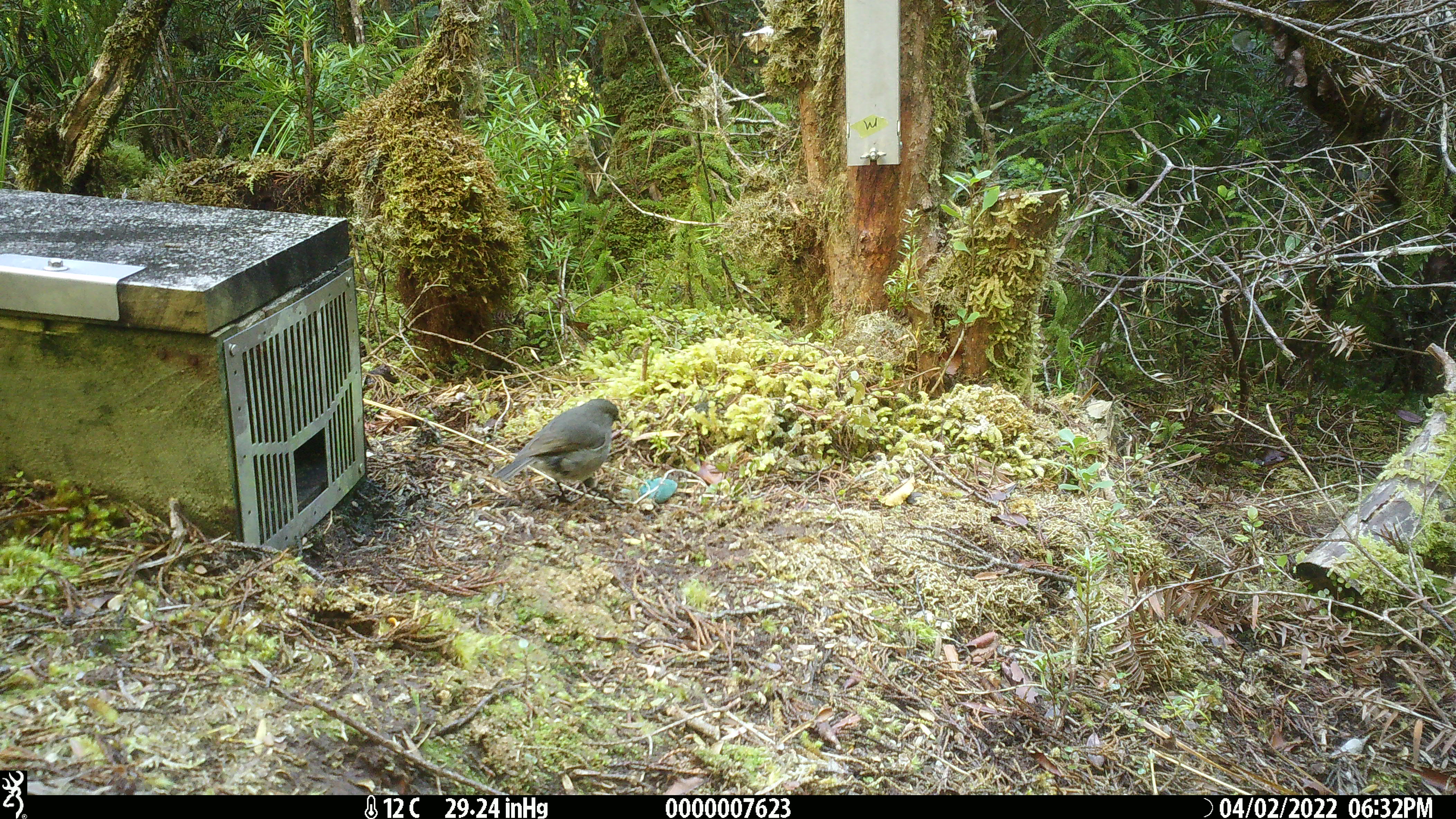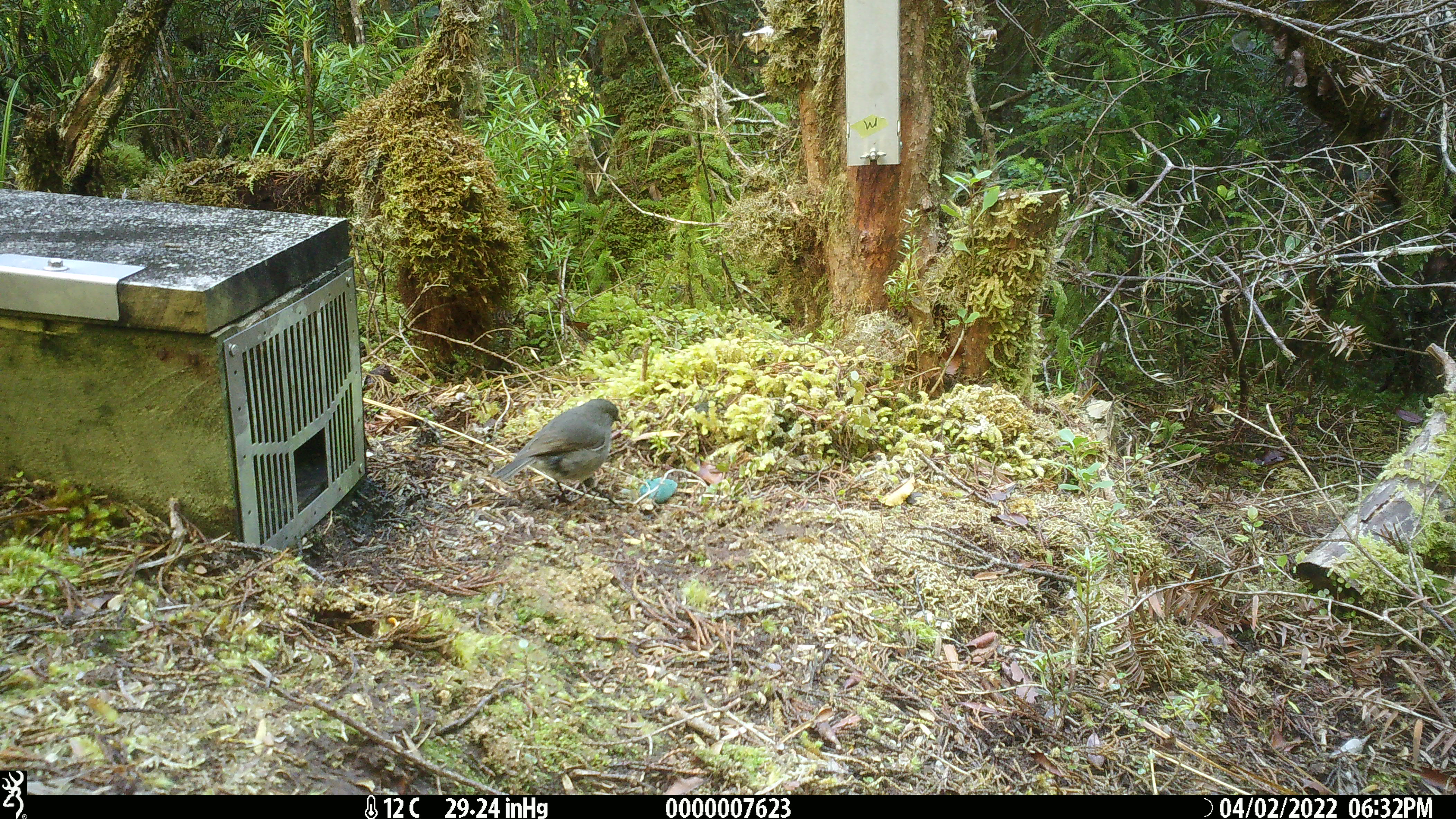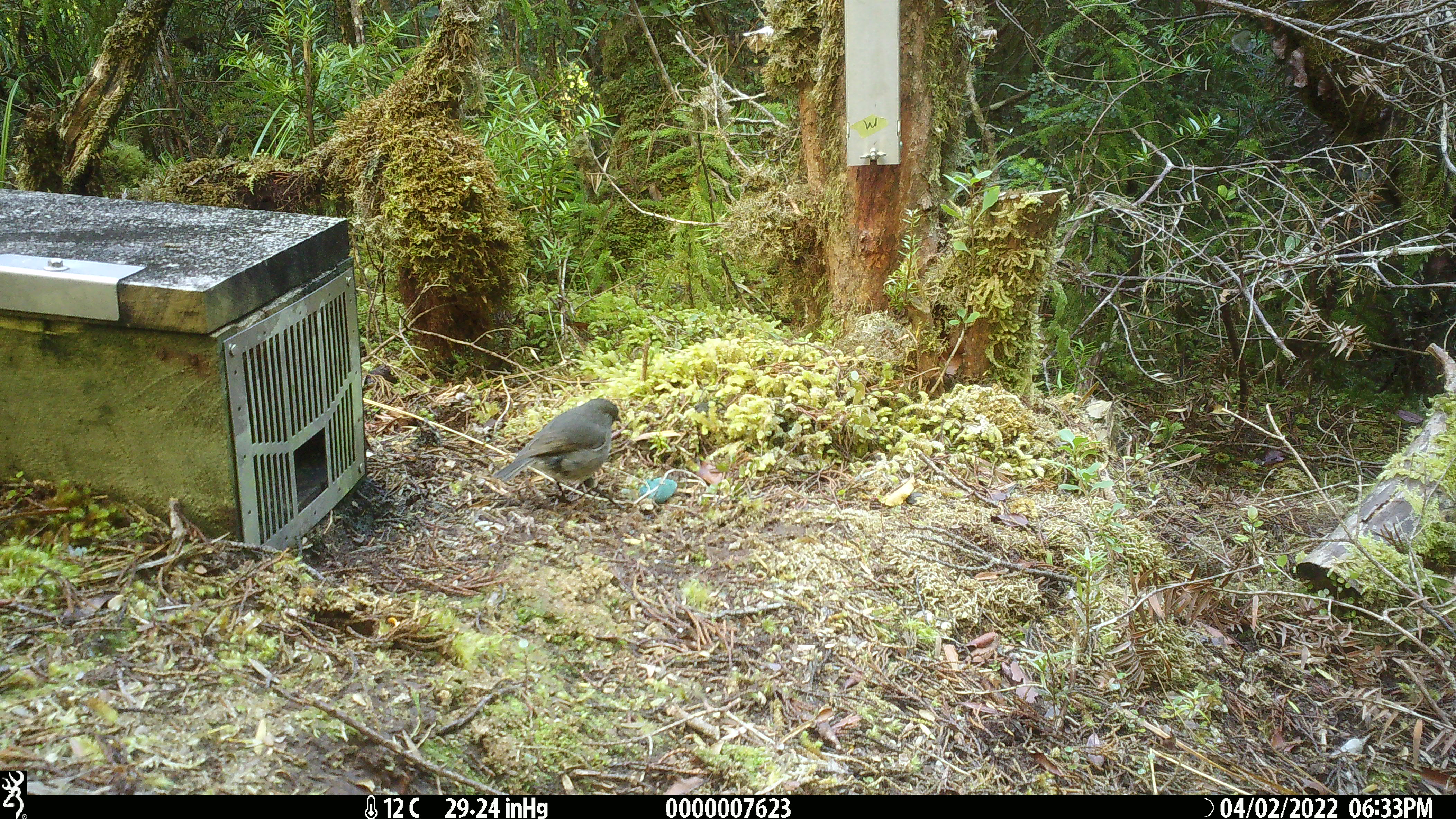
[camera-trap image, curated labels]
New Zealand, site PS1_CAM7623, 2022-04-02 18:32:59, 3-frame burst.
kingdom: Animalia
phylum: Chordata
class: Aves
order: Passeriformes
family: Petroicidae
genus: Petroica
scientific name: Petroica australis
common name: new zealand robin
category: robin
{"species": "robin (new zealand robin) (Petroica australis)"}